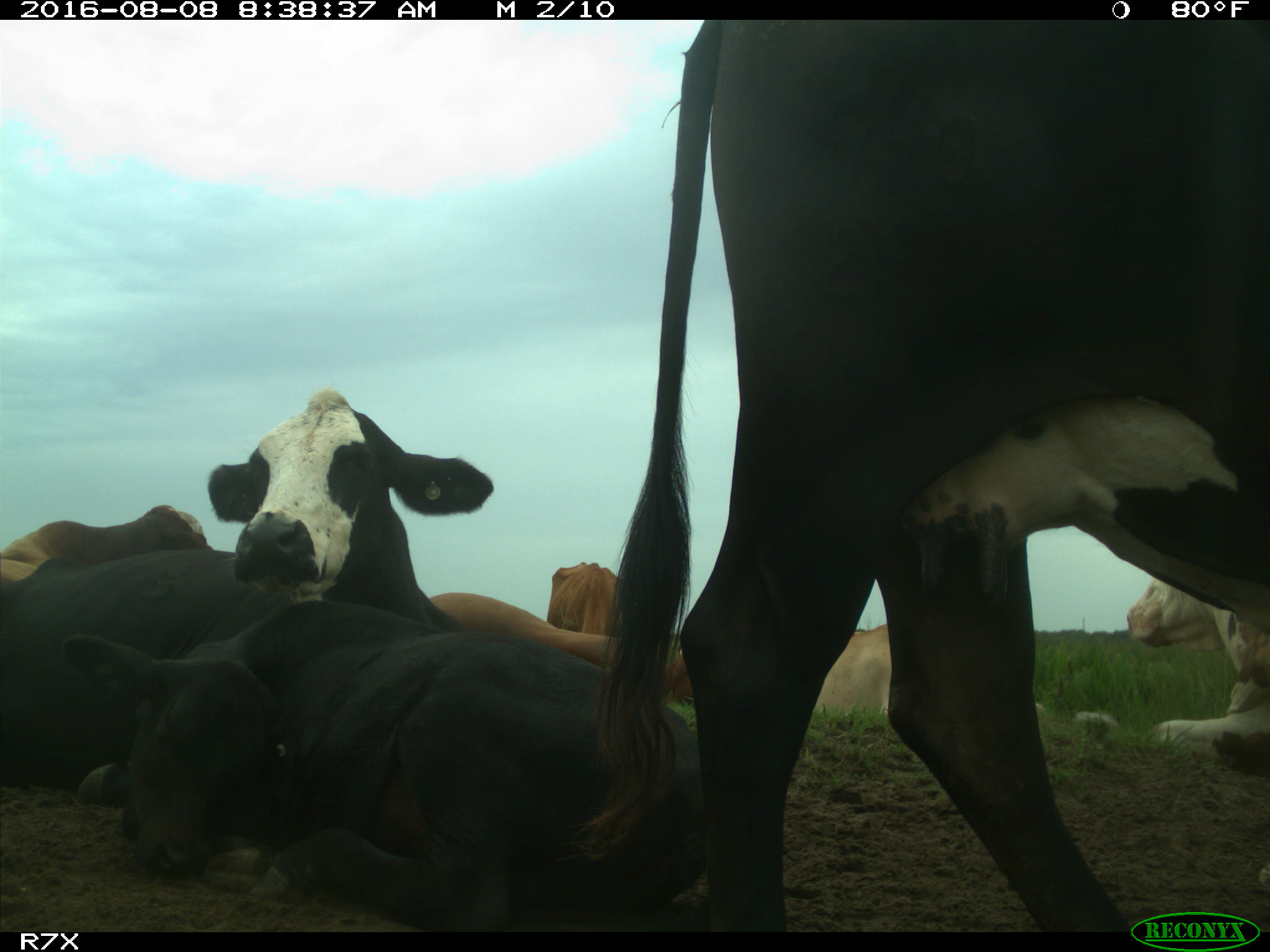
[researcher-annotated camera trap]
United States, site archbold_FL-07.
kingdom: Animalia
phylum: Chordata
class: Mammalia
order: Artiodactyla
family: Bovidae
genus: Bos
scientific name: Bos taurus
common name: domestic cow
Bos taurus (domestic cow).